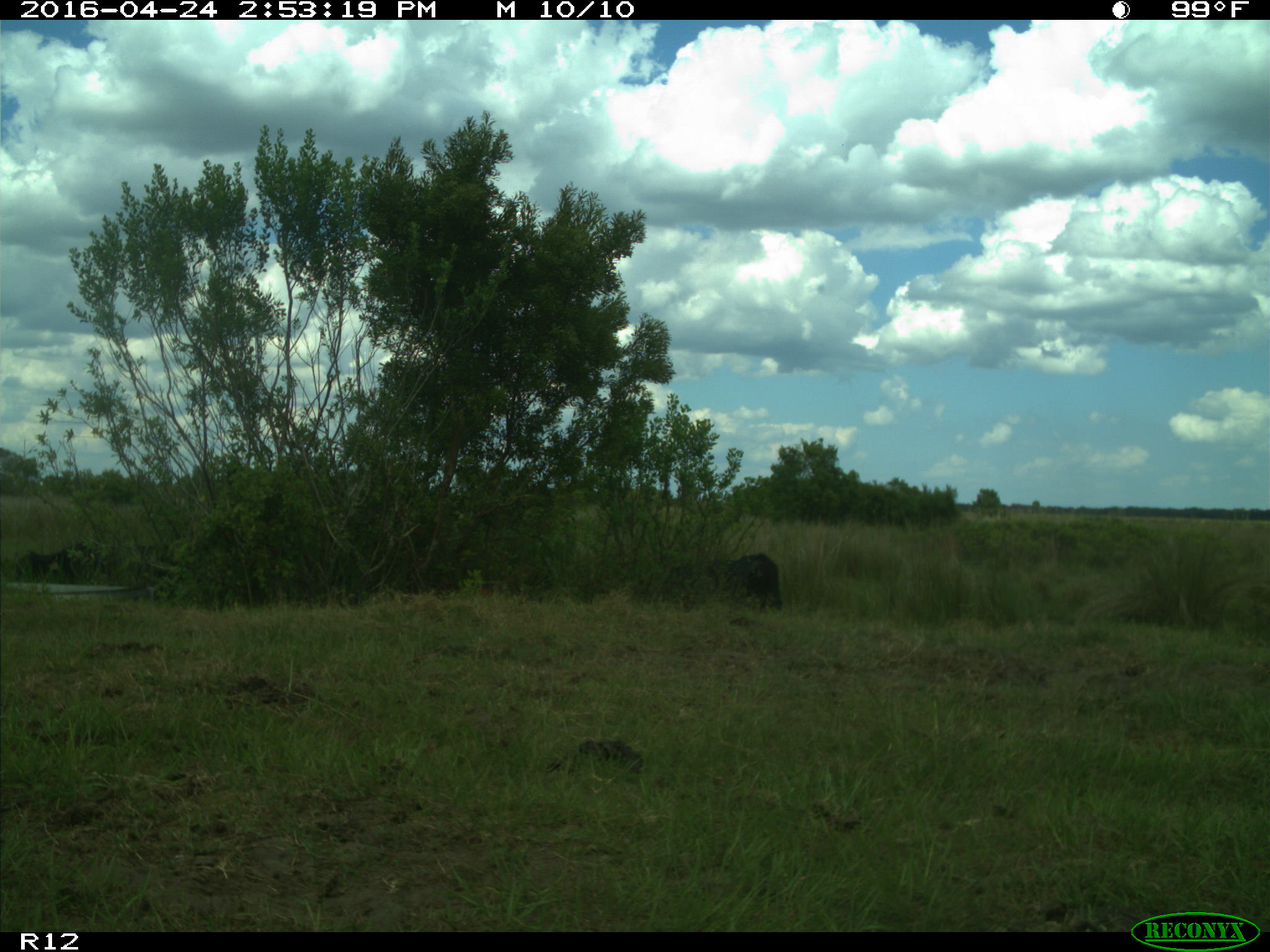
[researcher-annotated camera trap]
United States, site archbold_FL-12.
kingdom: Animalia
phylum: Chordata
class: Mammalia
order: Artiodactyla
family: Bovidae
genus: Bos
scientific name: Bos taurus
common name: domestic cow